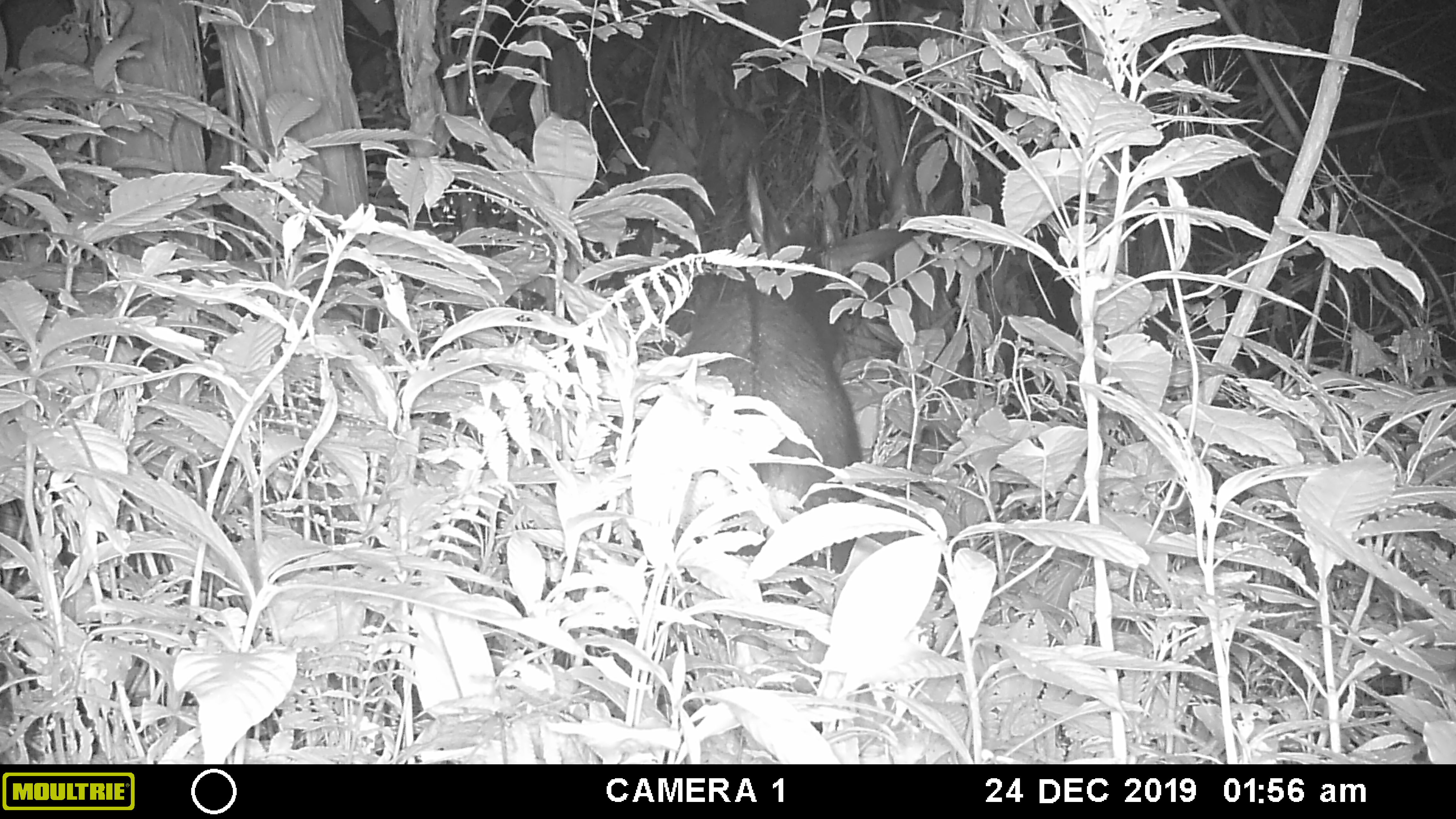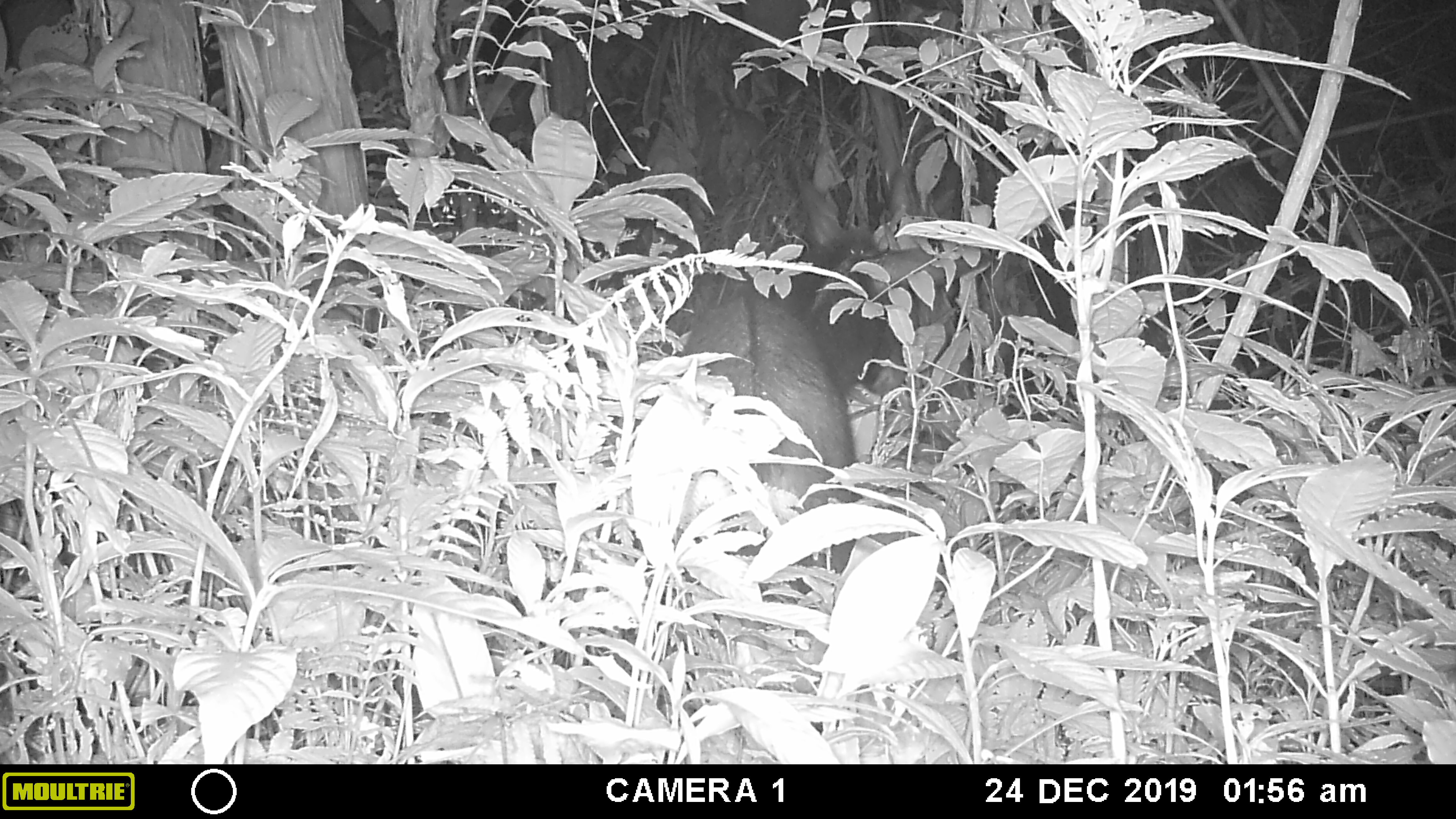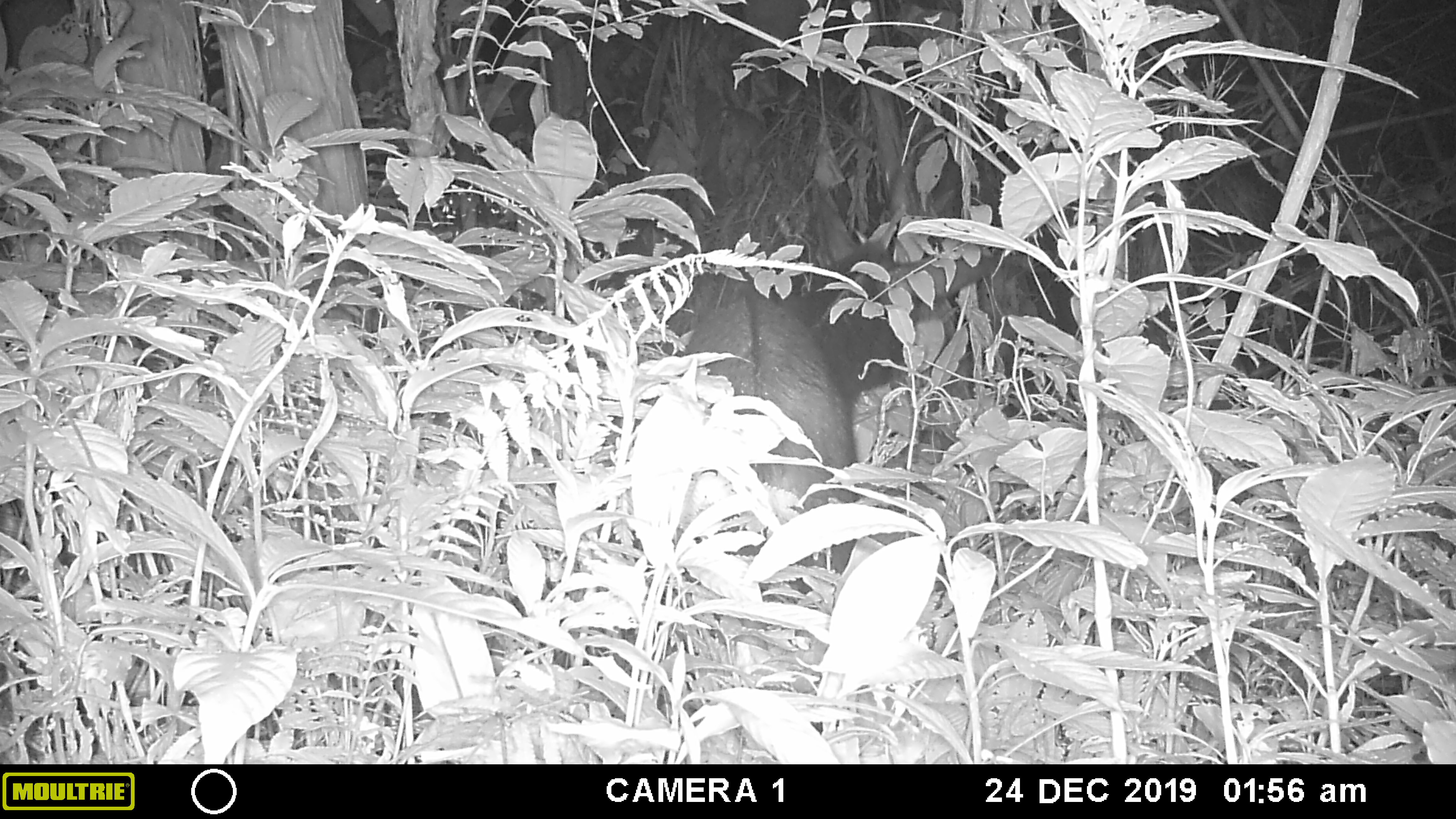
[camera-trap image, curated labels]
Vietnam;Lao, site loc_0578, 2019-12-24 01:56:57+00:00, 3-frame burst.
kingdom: Animalia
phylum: Chordata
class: Mammalia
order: Artiodactyla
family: Bovidae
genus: Capricornis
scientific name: Capricornis sumatraensis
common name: chinese serow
Chinese serow (Capricornis sumatraensis). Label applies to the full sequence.